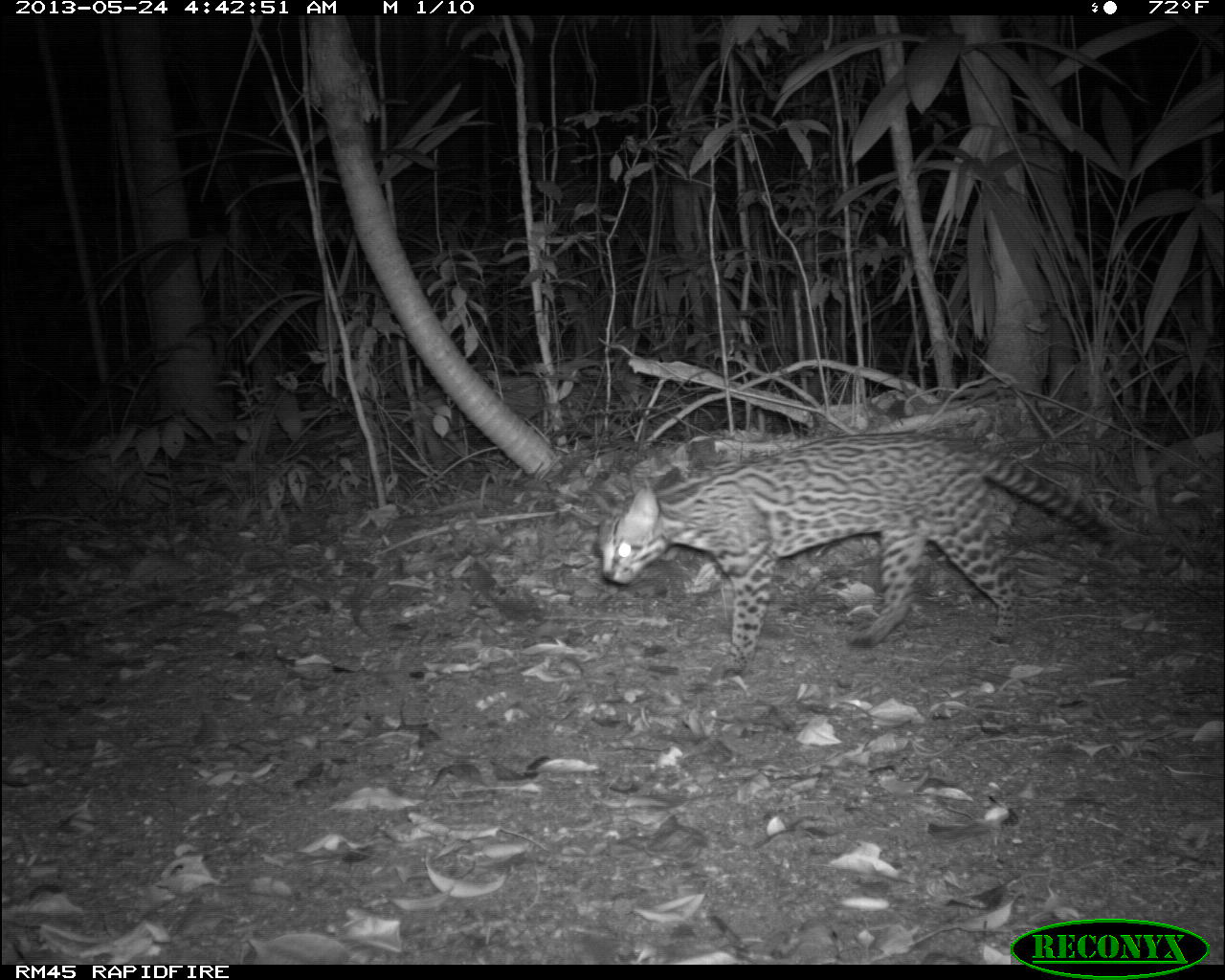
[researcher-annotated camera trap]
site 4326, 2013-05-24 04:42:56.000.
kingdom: Animalia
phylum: Chordata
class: Mammalia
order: Carnivora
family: Felidae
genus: Leopardus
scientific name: Leopardus pardalis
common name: ocelot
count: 1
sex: female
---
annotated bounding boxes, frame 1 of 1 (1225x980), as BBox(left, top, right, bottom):
leopardus pardalis: BBox(590, 429, 1121, 681)